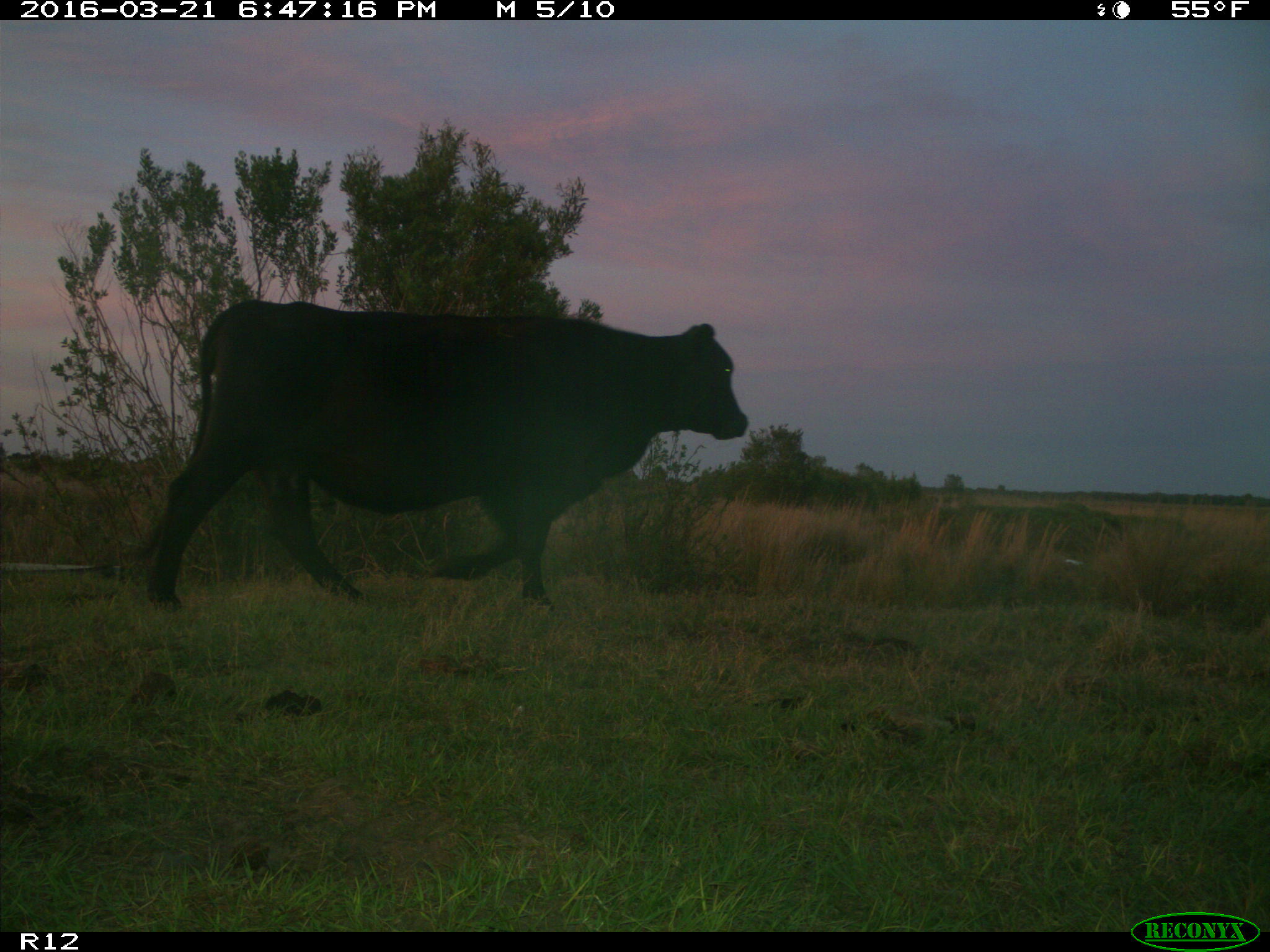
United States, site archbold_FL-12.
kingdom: Animalia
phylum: Chordata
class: Mammalia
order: Artiodactyla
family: Bovidae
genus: Bos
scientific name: Bos taurus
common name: domestic cow